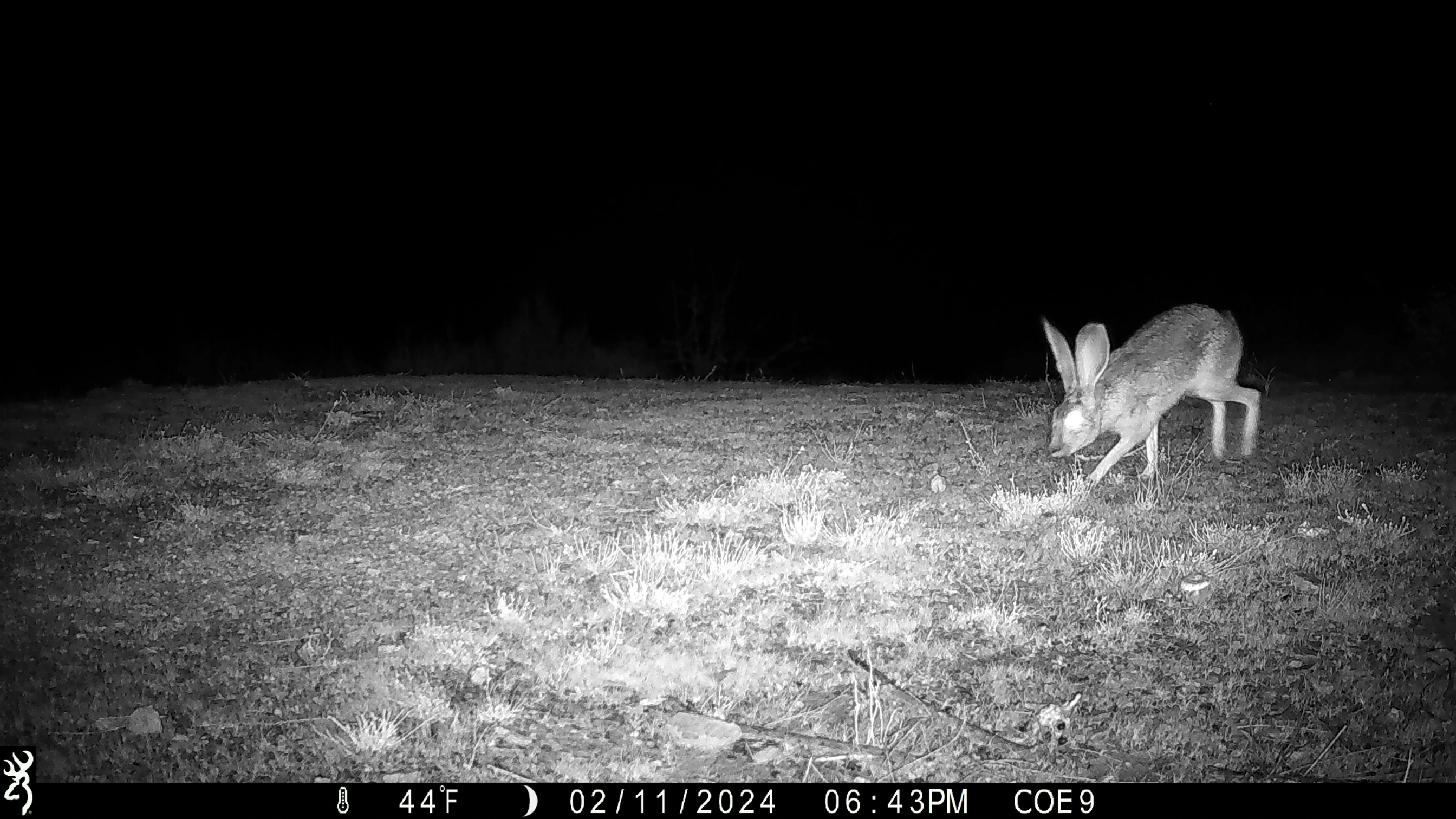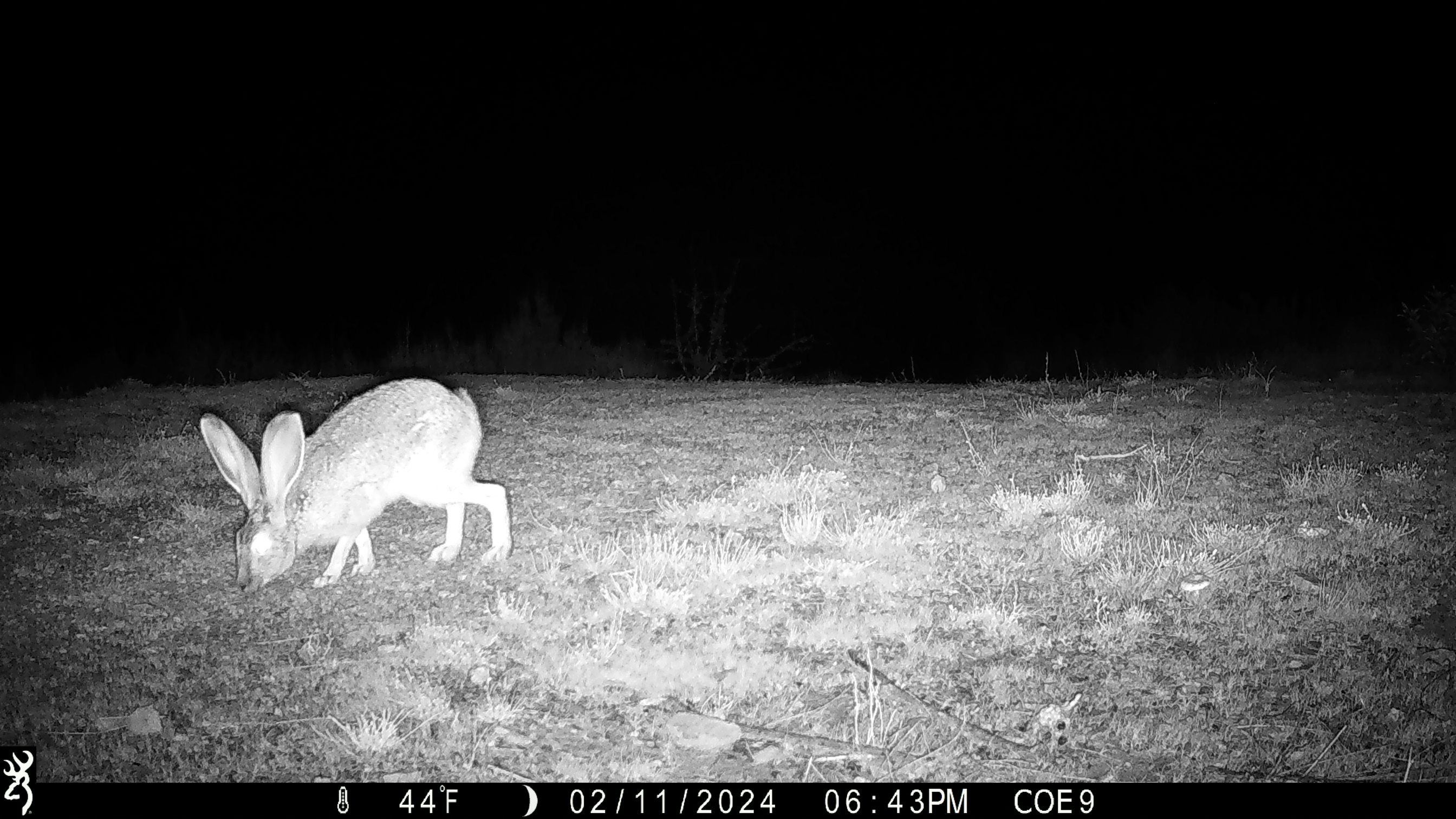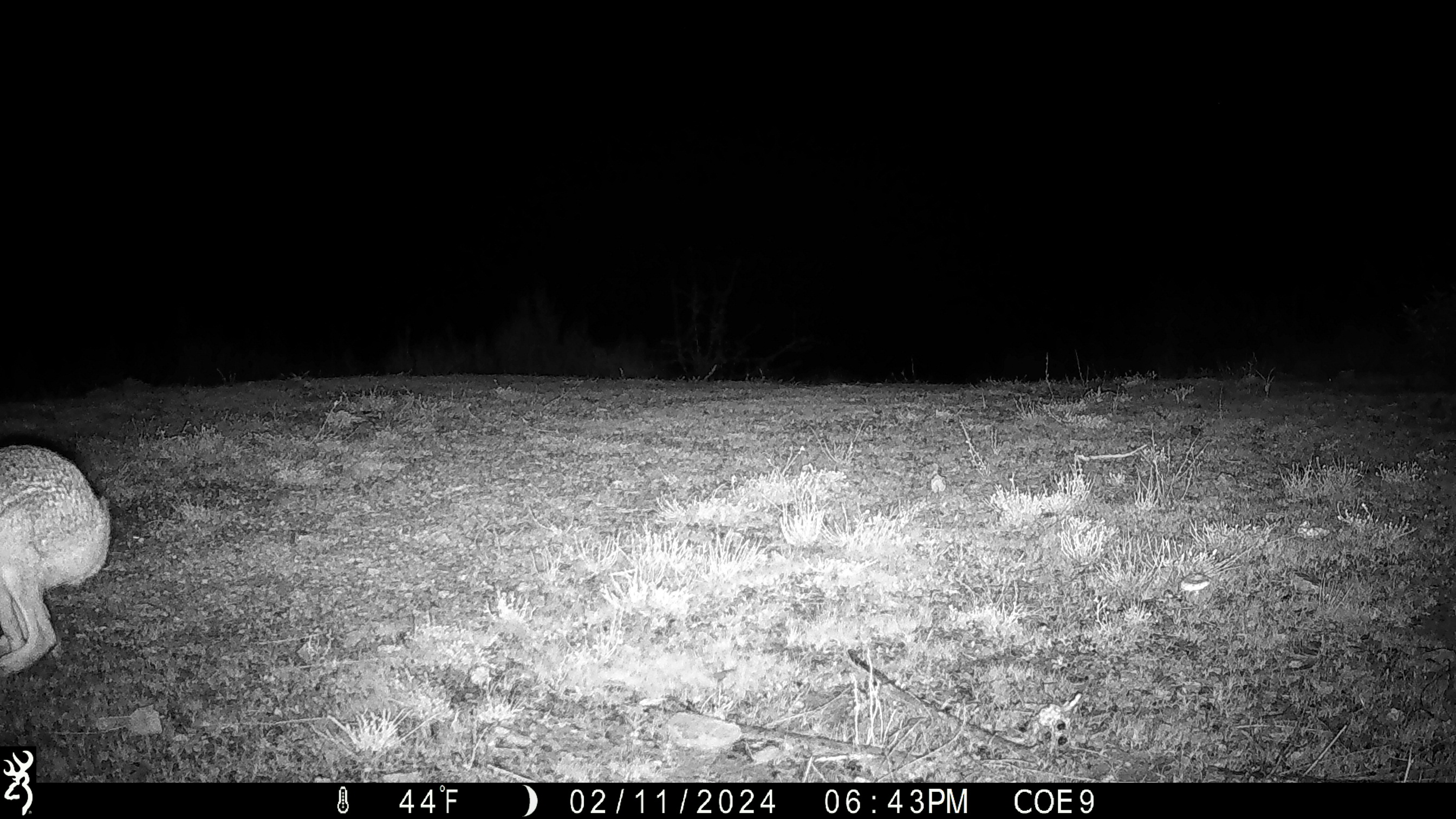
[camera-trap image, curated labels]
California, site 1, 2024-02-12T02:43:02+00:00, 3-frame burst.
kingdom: Animalia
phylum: Chordata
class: Mammalia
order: Lagomorpha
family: Leporidae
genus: Lepus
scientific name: Lepus californicus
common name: black-tailed jackrabbit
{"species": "black-tailed jackrabbit (Lepus californicus)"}